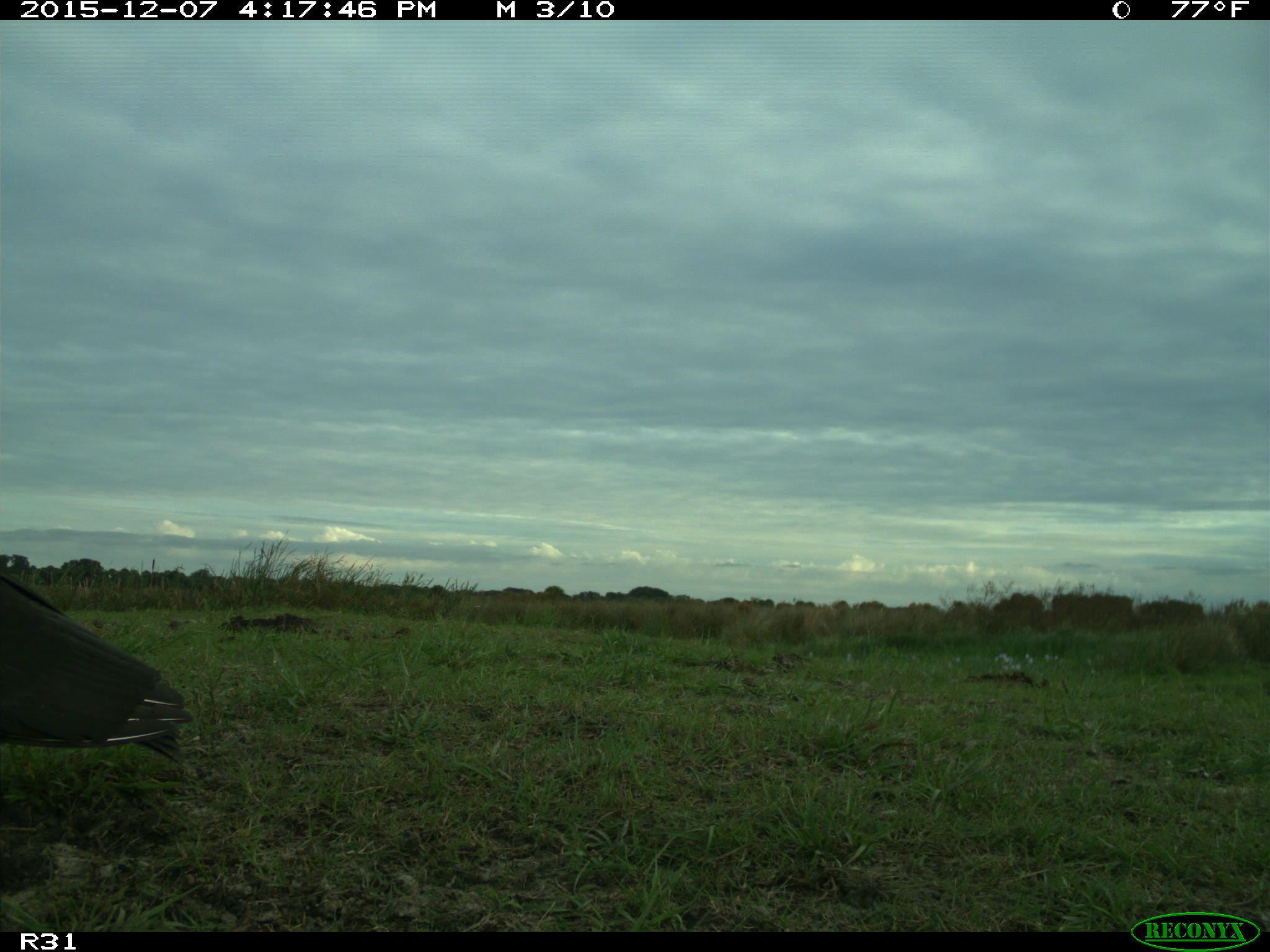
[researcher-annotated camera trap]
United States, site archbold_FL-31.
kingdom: Animalia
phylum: Chordata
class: Aves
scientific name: Aves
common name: birds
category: unidentified bird